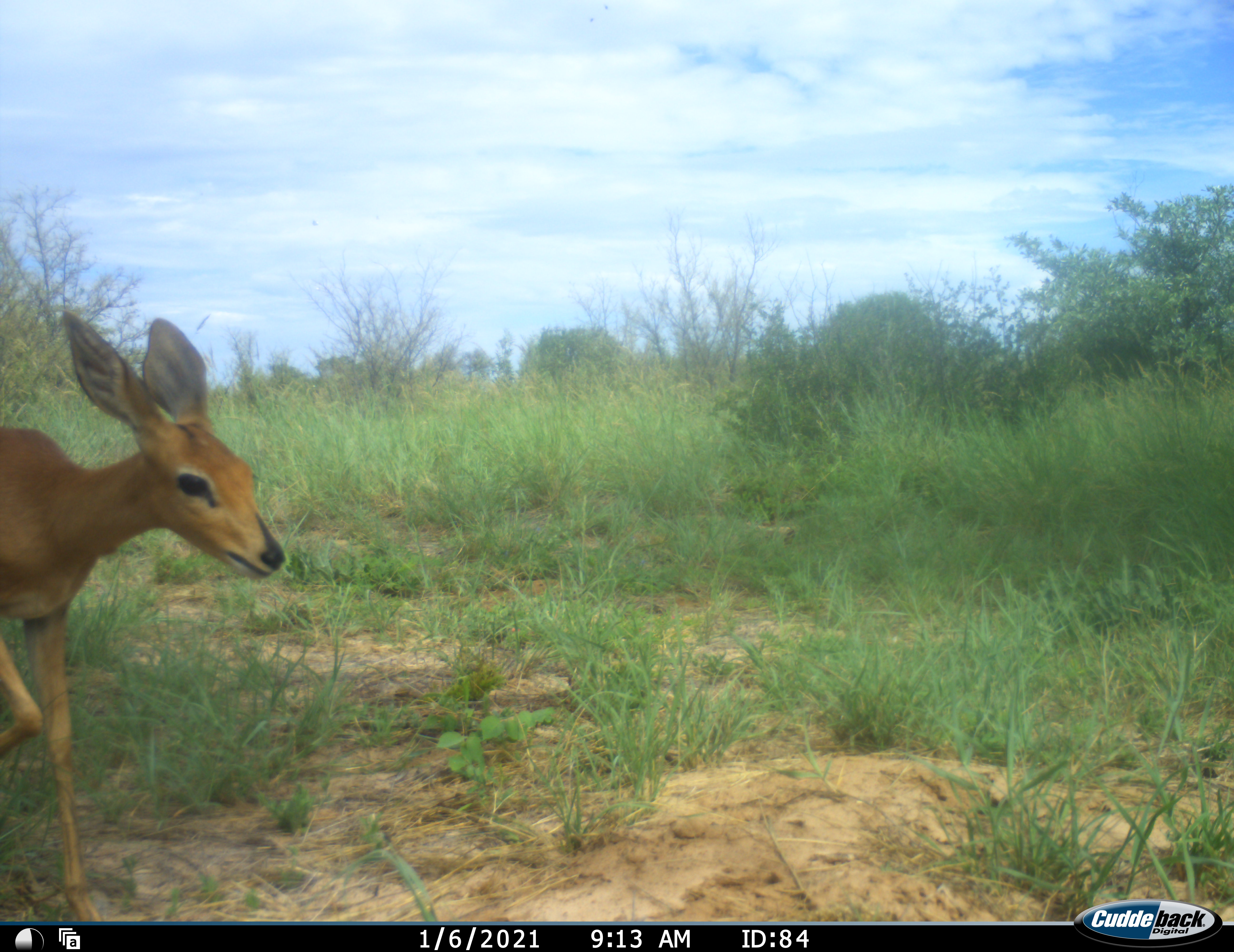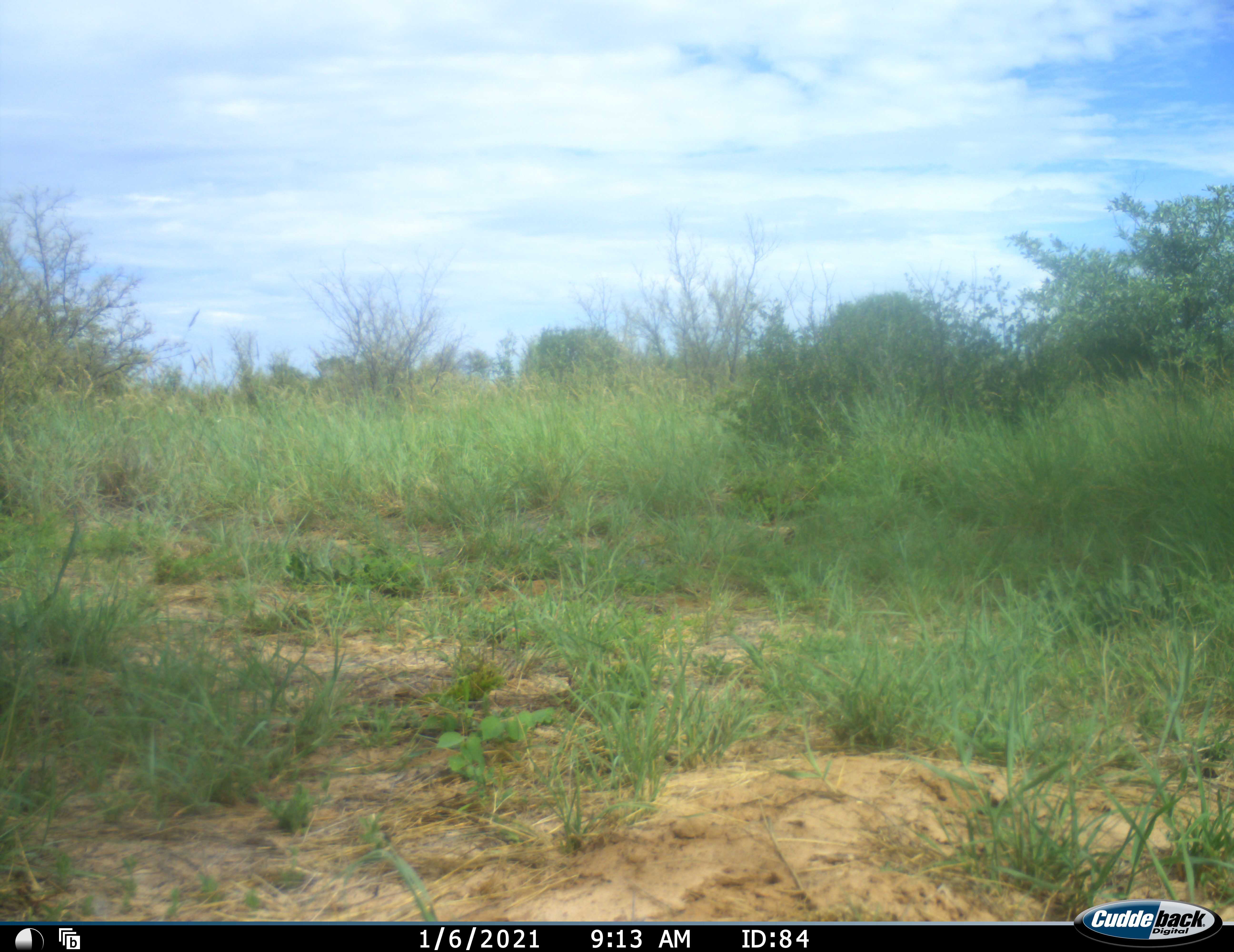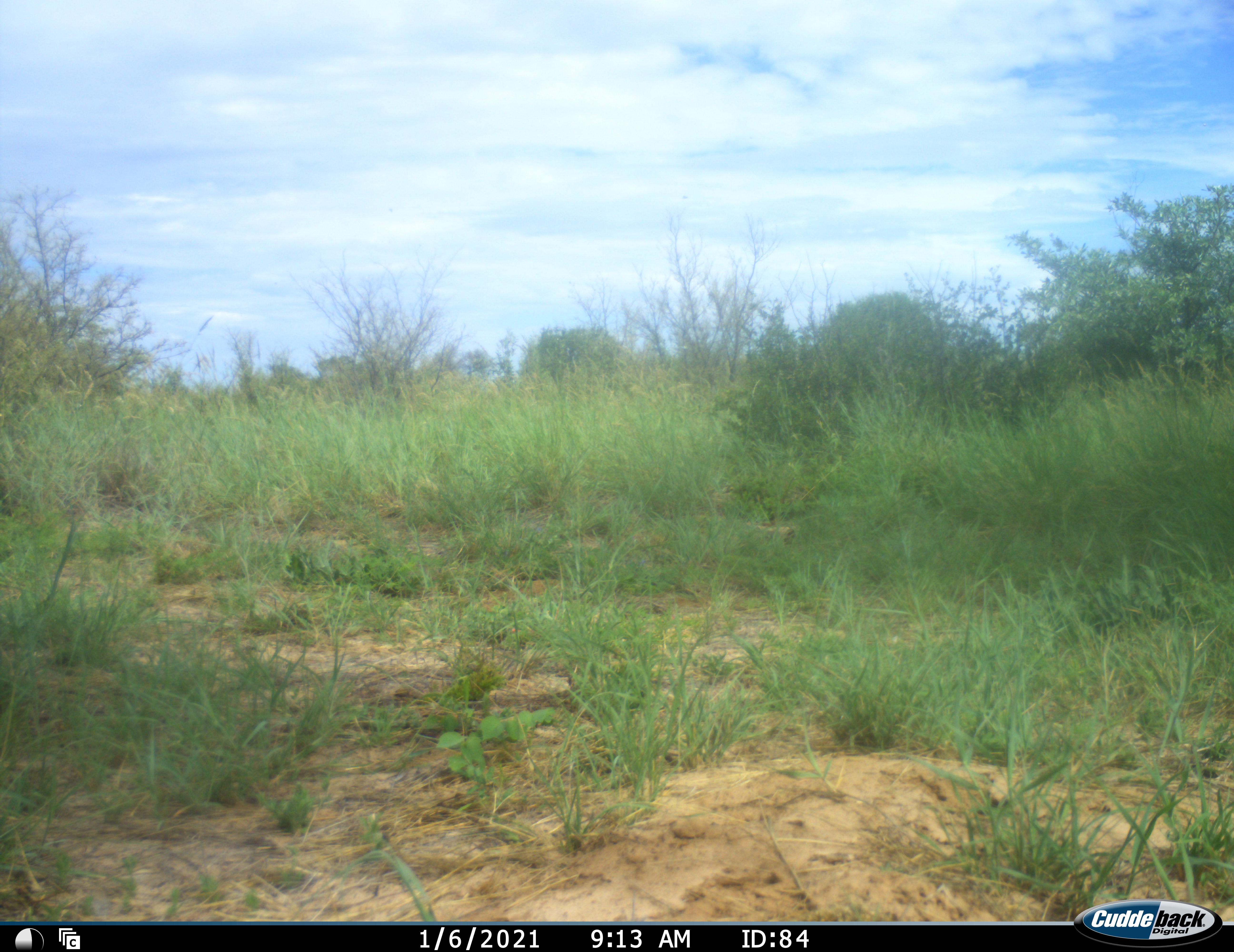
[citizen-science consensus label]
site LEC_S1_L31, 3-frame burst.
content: unidentified animal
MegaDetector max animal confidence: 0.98